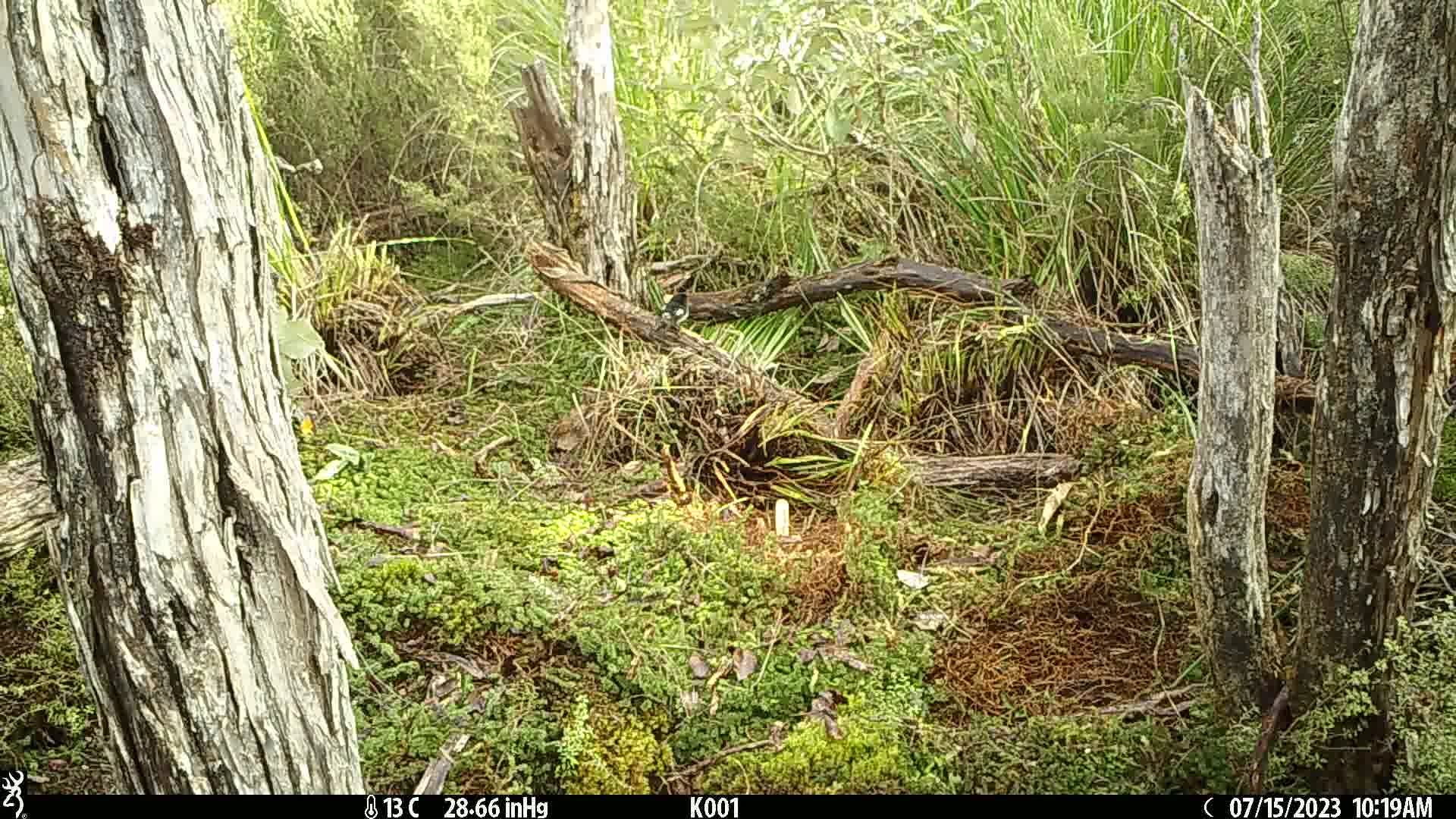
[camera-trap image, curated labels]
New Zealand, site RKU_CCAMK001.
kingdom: Animalia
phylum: Chordata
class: Aves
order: Passeriformes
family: Petroicidae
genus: Petroica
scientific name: Petroica macrocephala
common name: tomtit